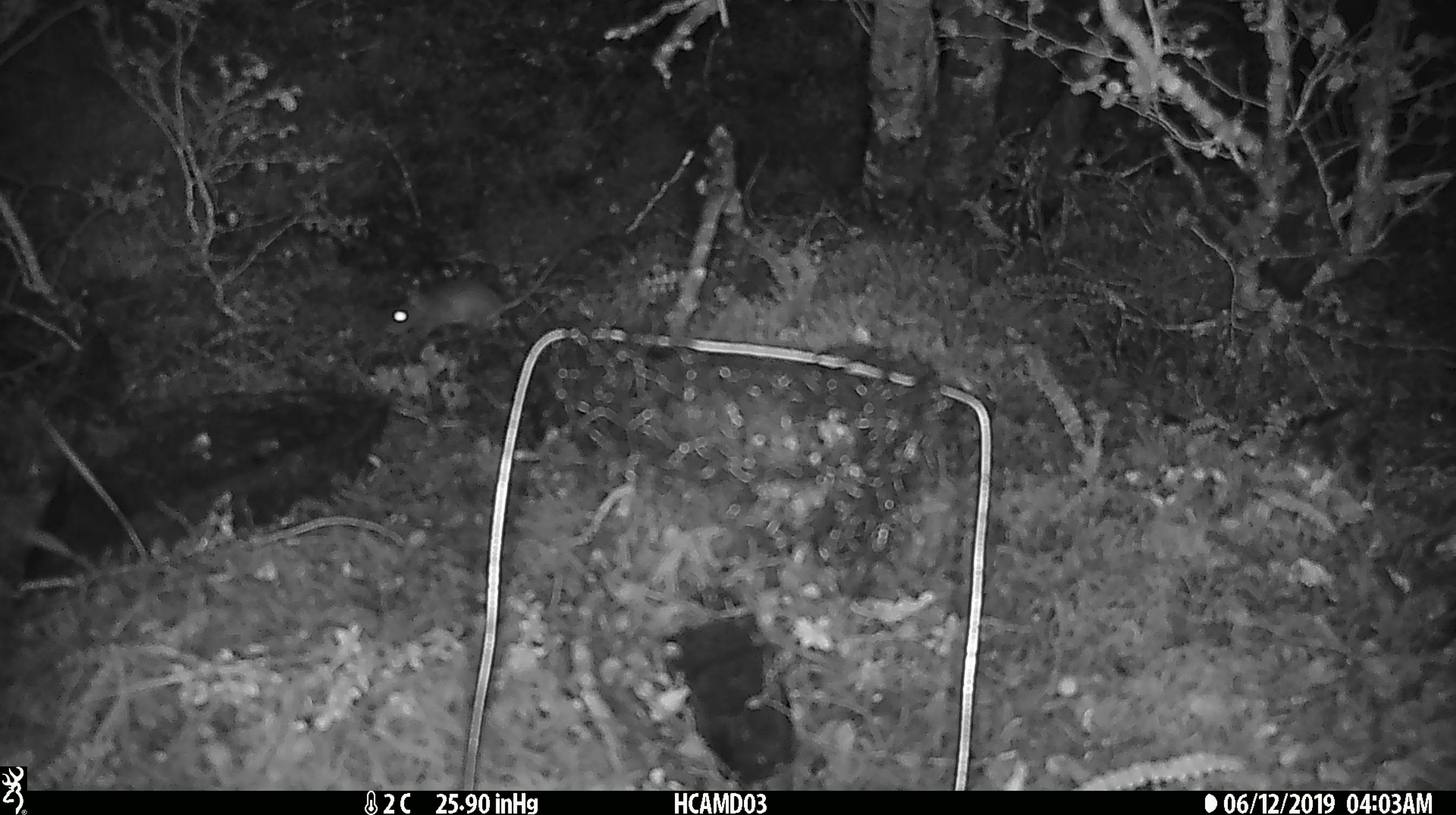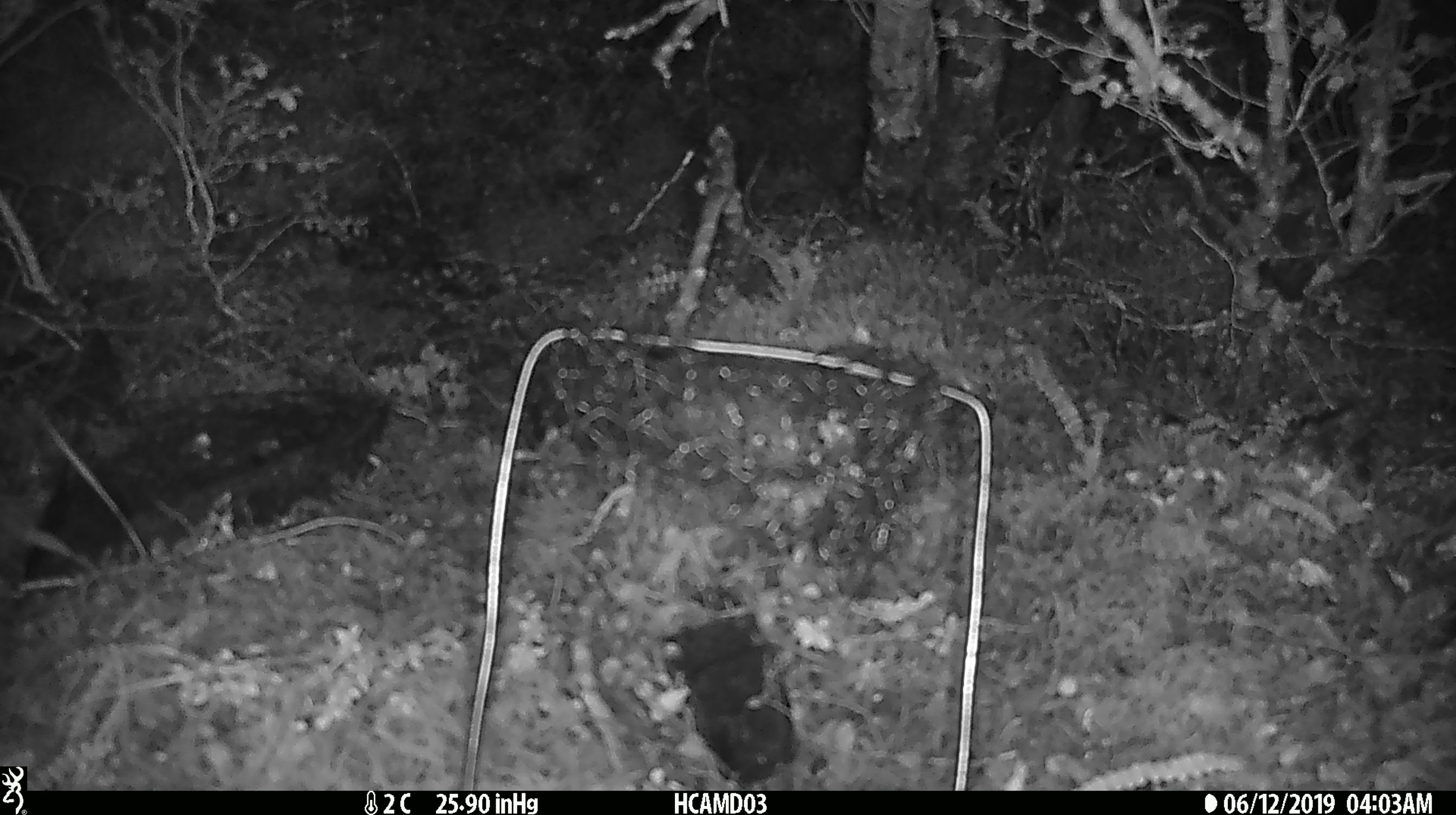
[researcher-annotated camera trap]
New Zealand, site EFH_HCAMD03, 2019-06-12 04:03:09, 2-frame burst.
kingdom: Animalia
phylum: Chordata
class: Mammalia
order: Rodentia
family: Muridae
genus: Mus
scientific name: Mus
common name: mouse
Mouse (Mus).